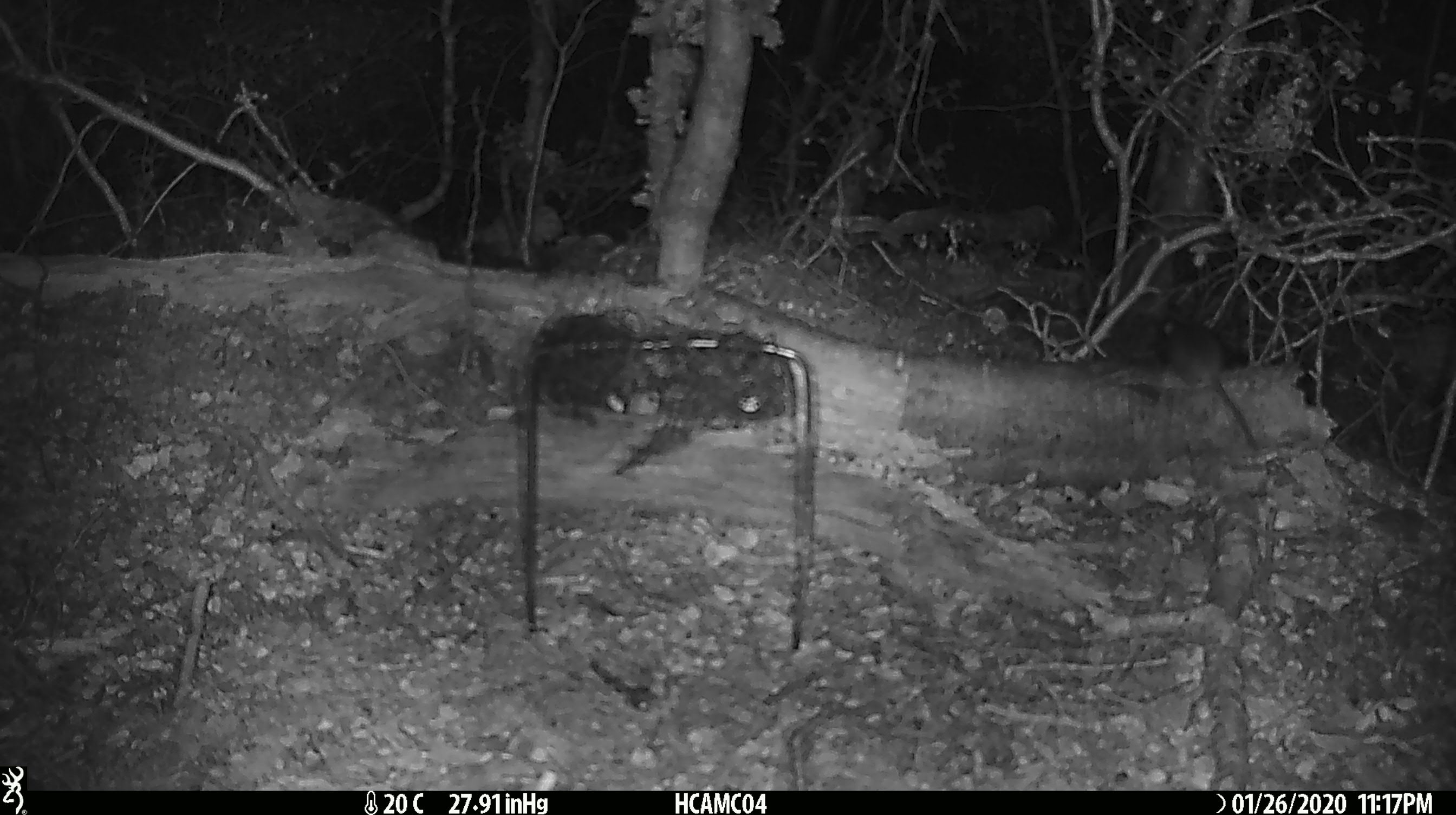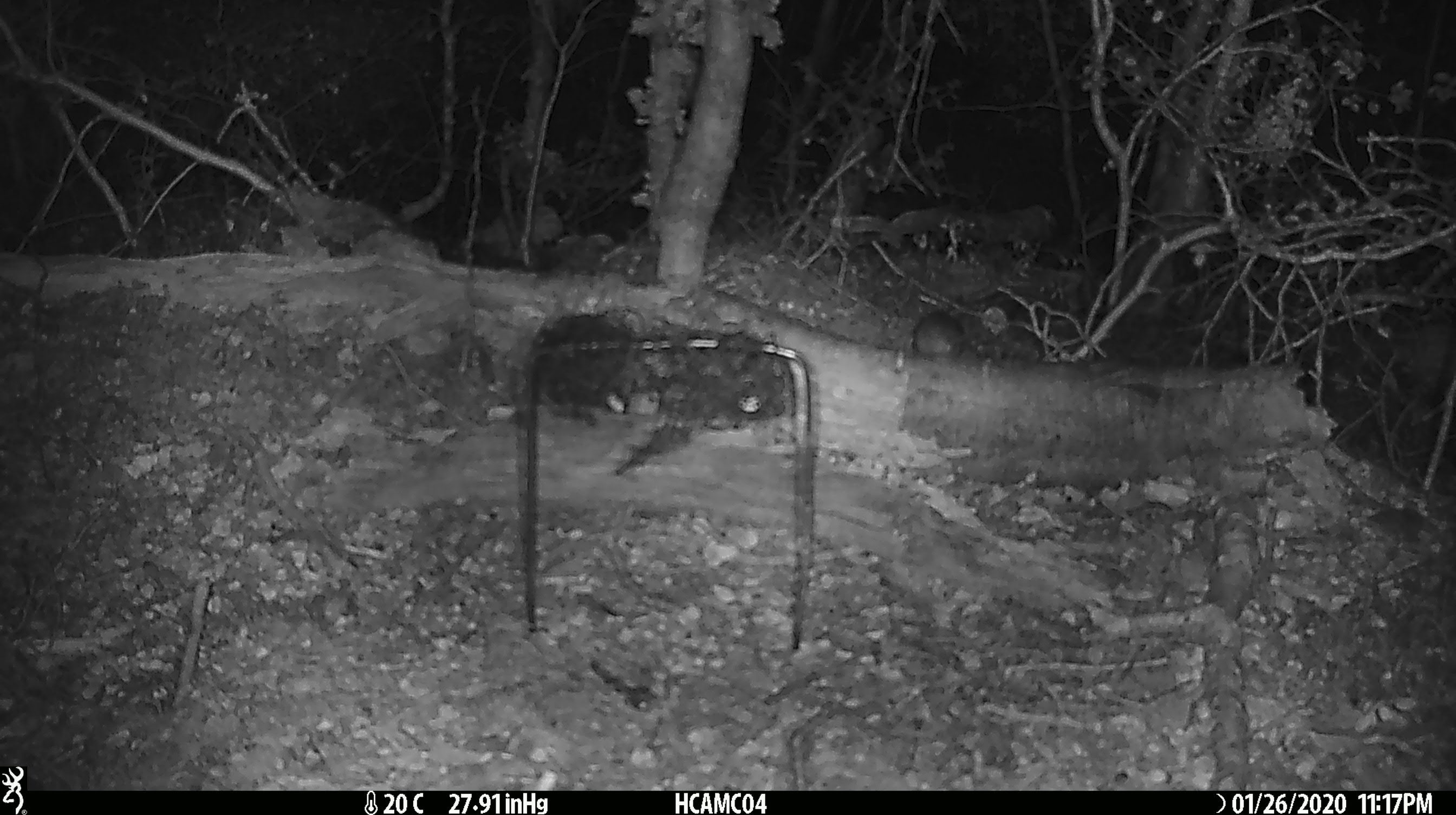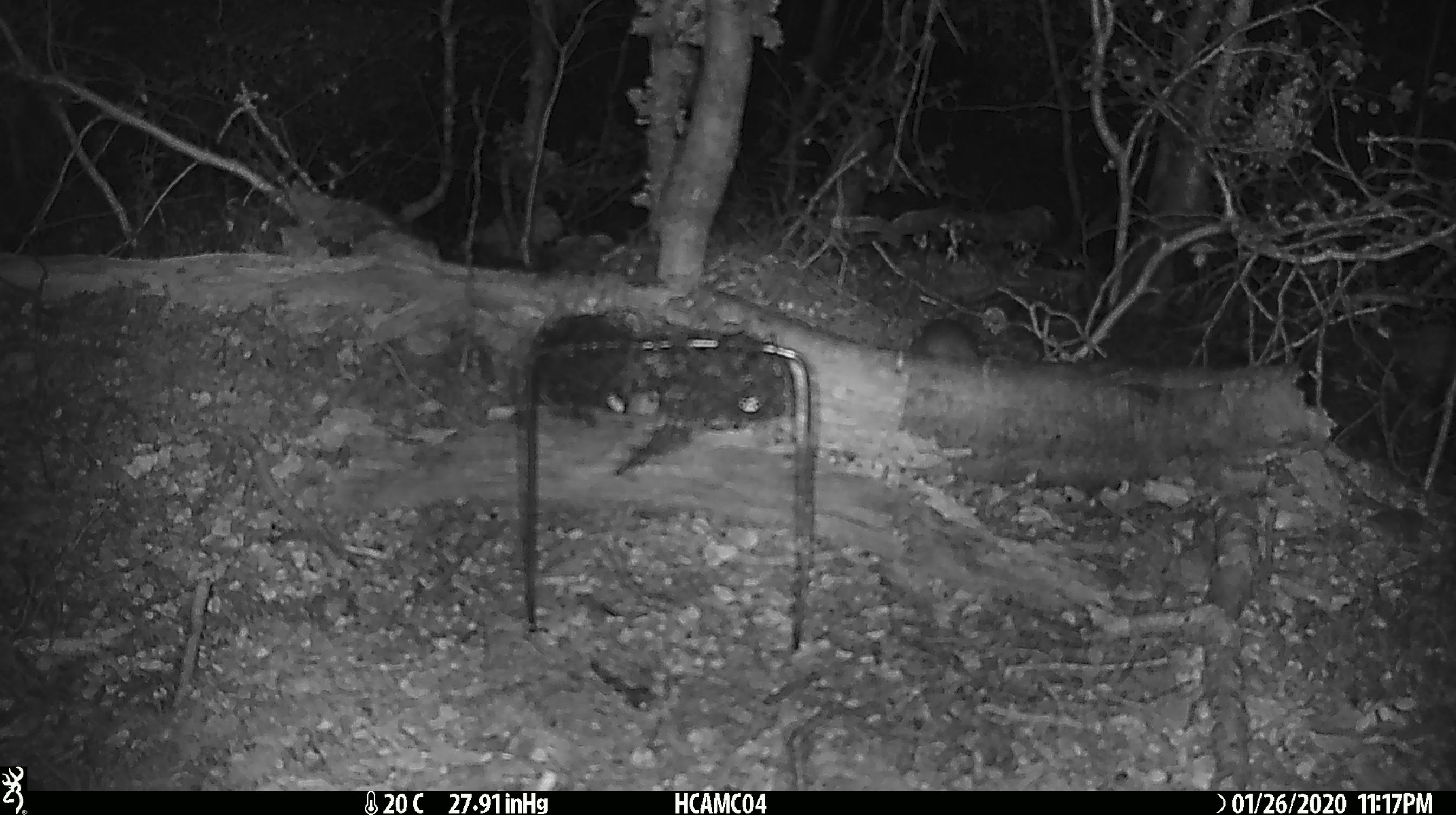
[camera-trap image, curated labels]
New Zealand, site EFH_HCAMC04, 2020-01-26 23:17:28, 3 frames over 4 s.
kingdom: Animalia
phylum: Chordata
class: Mammalia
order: Rodentia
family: Muridae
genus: Mus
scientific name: Mus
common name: mouse